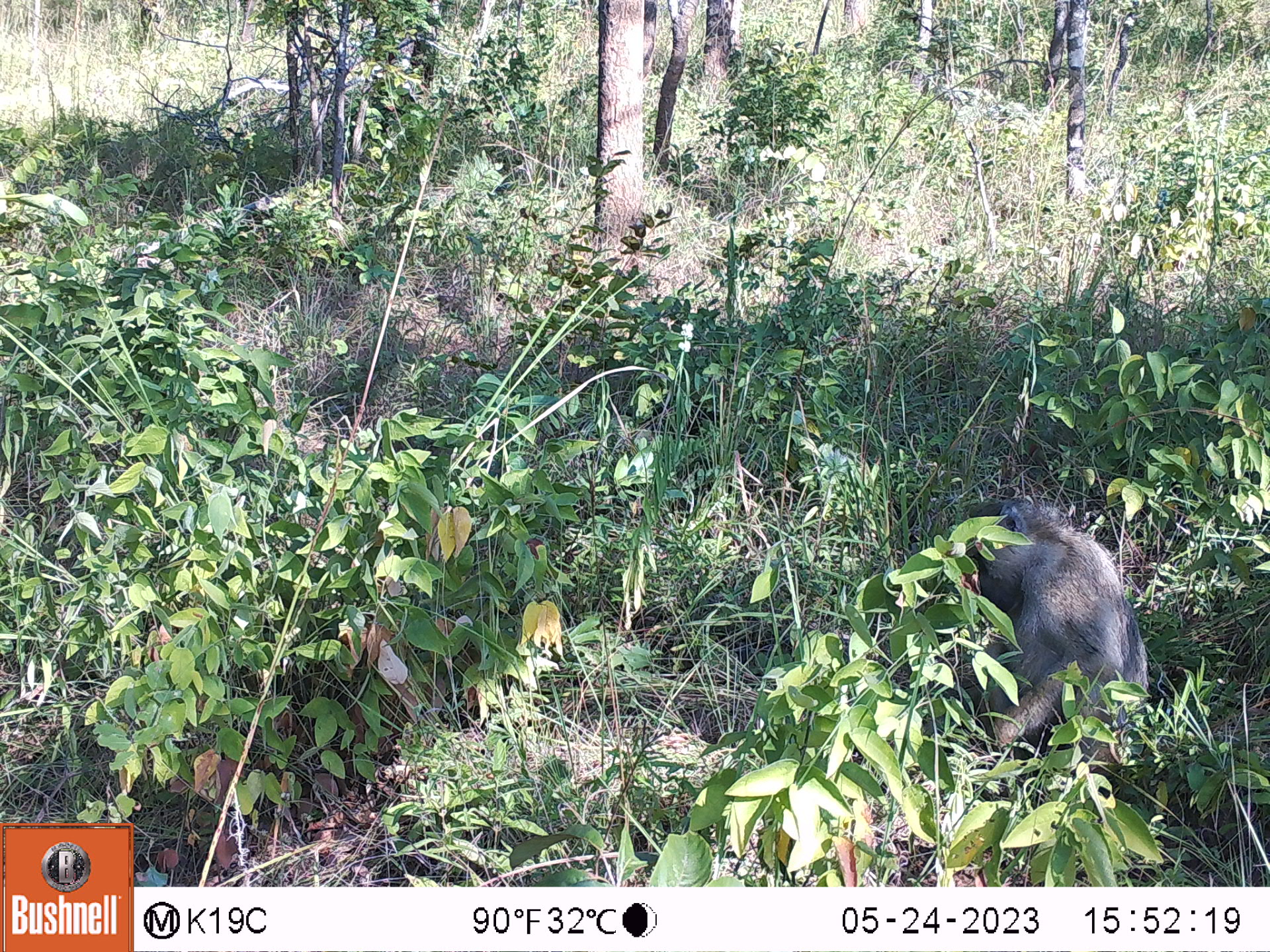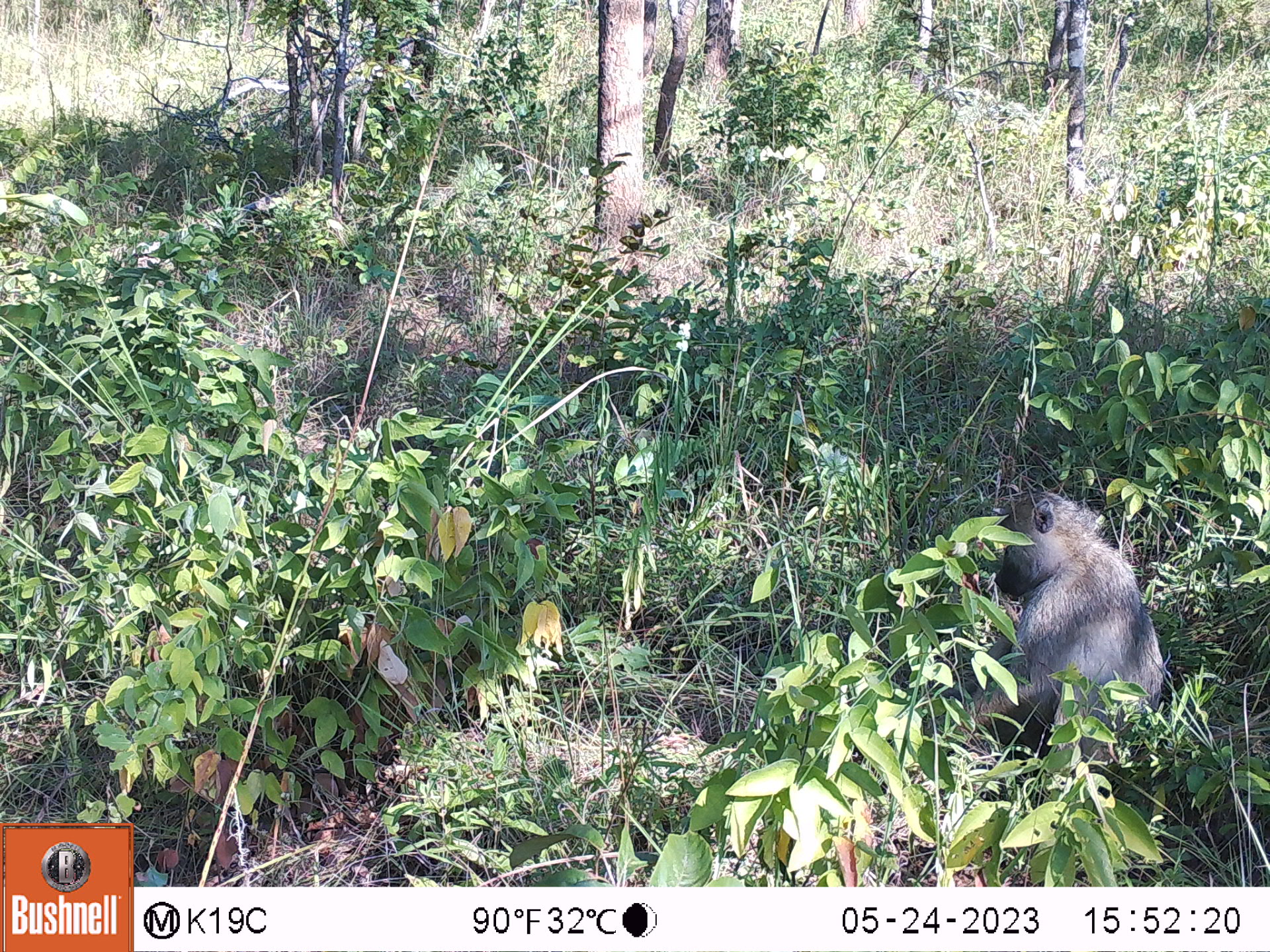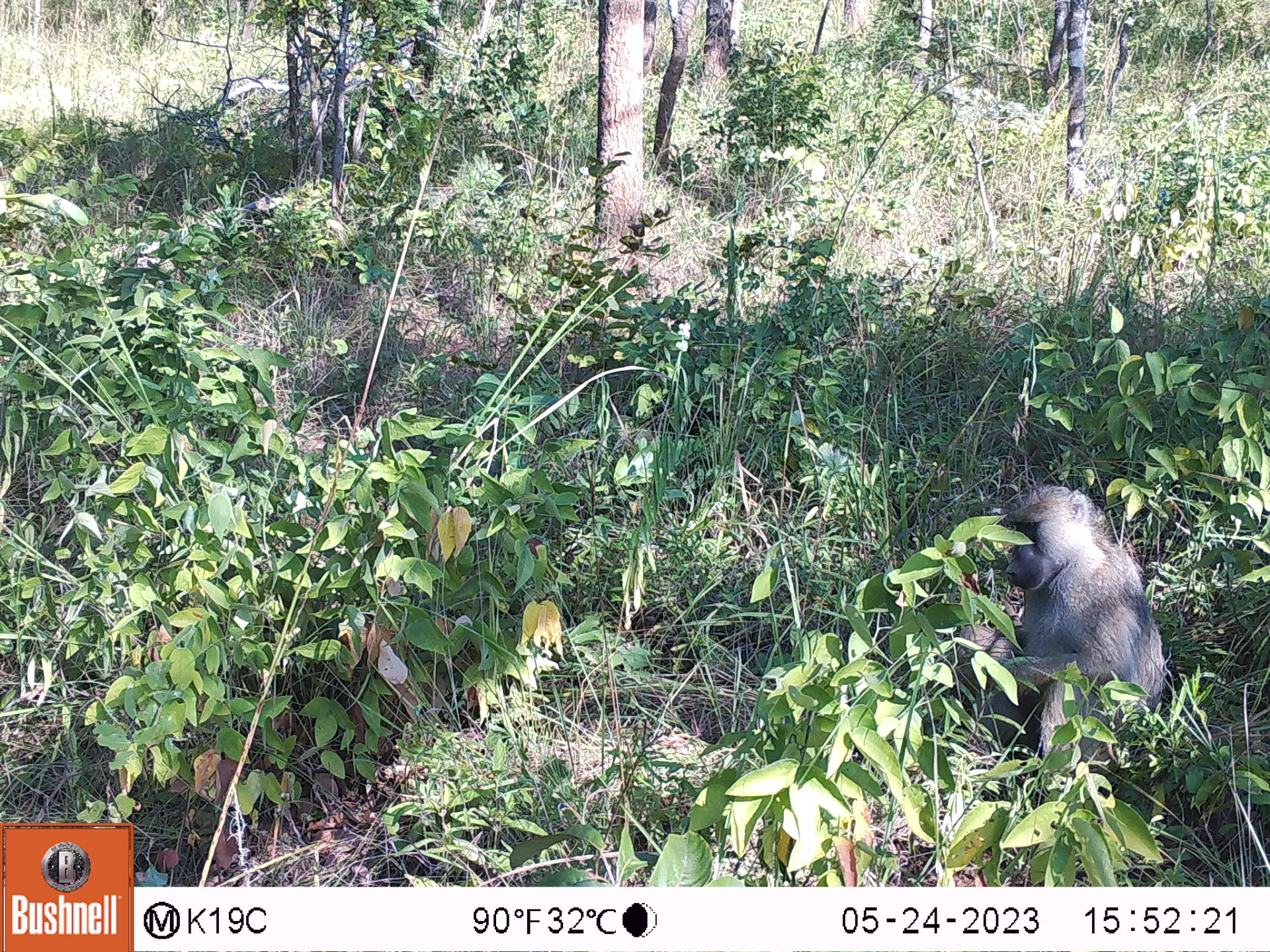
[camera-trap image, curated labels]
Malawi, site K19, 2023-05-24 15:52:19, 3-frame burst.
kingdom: Animalia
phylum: Chordata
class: Mammalia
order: Primates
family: Cercopithecidae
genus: Papio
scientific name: Papio cynocephalus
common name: yellow baboon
Yellow baboon (Papio cynocephalus), count 1.